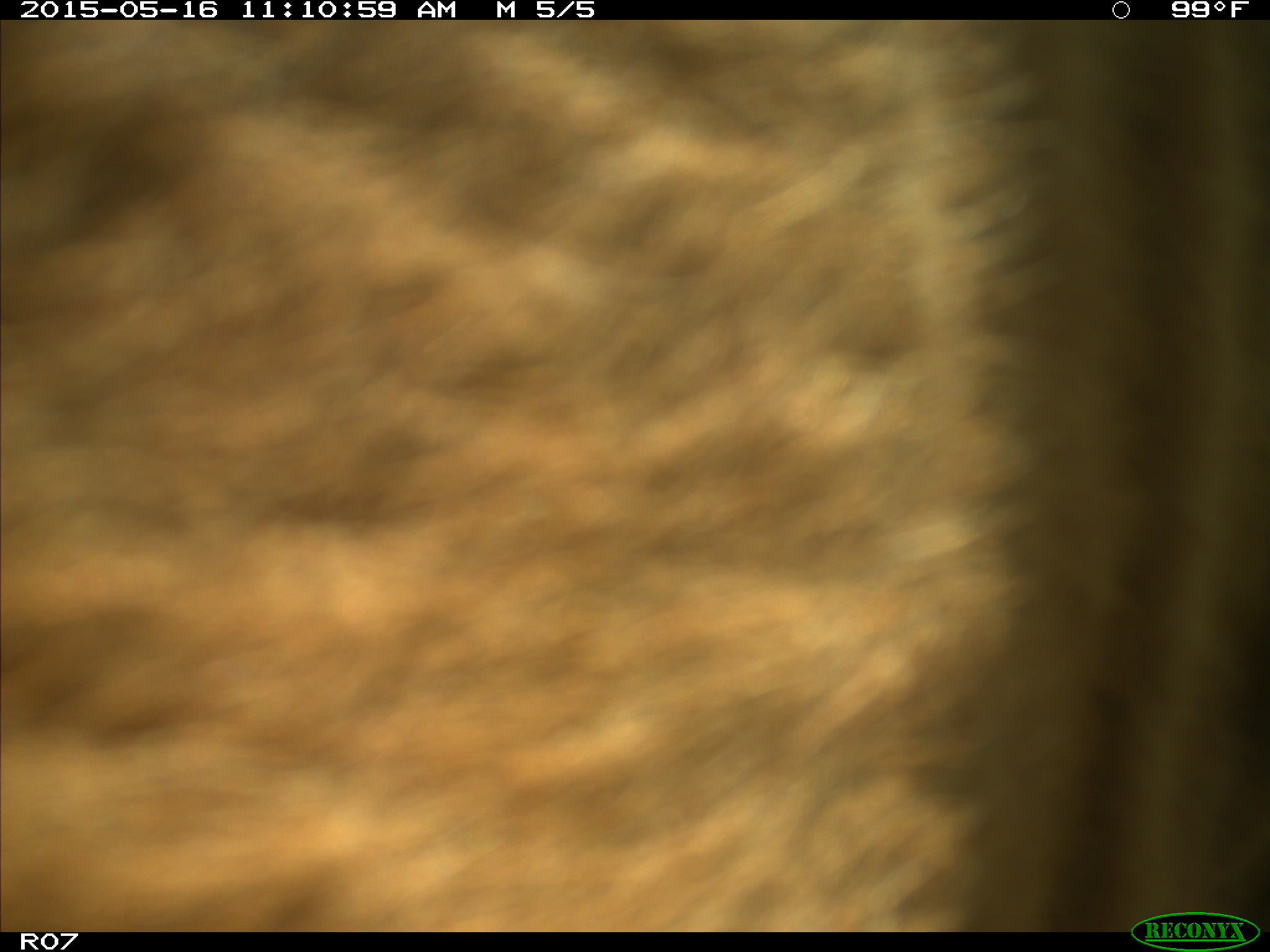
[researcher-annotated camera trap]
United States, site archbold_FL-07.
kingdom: Animalia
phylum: Chordata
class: Mammalia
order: Artiodactyla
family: Bovidae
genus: Bos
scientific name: Bos taurus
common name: domestic cow